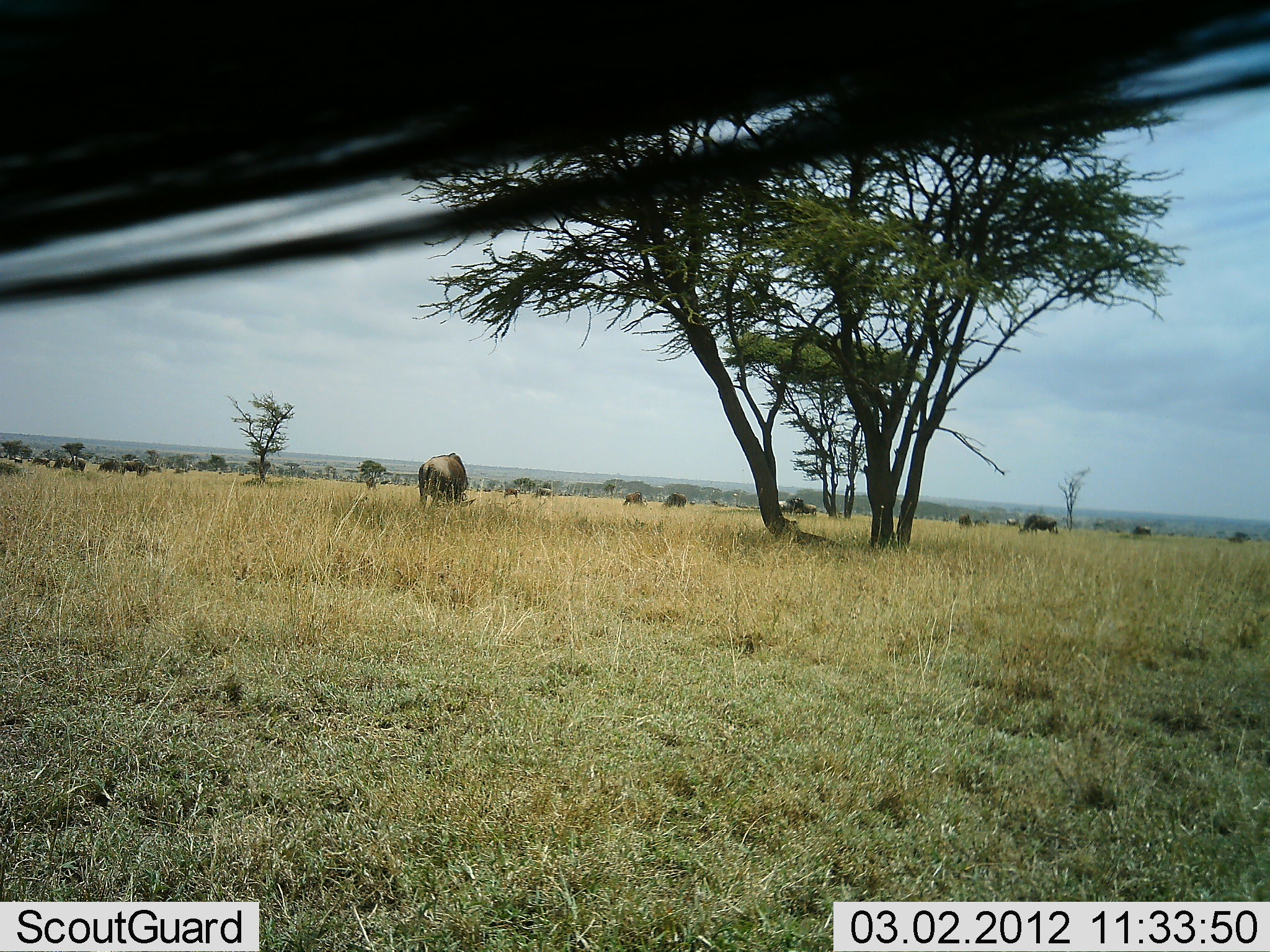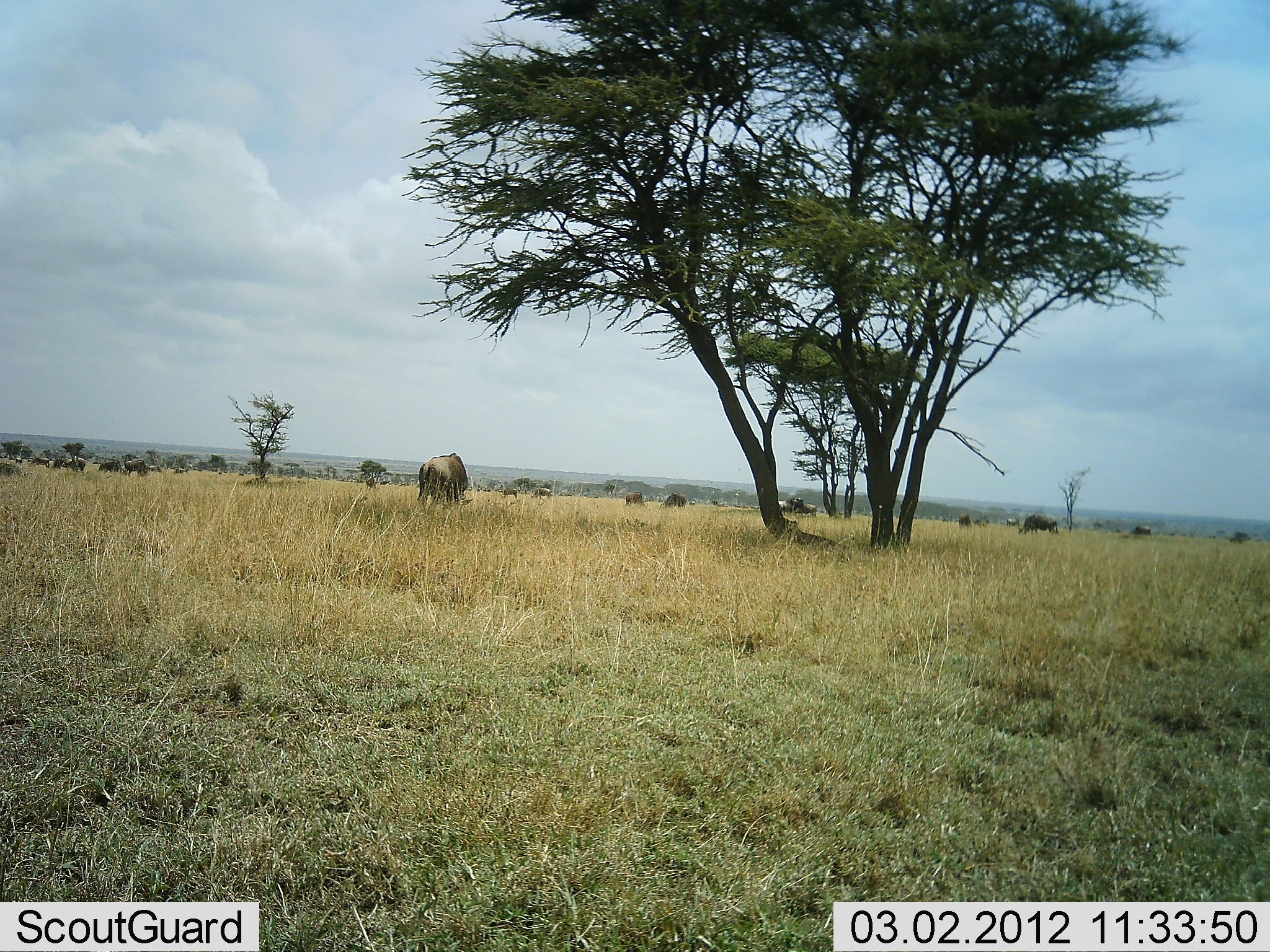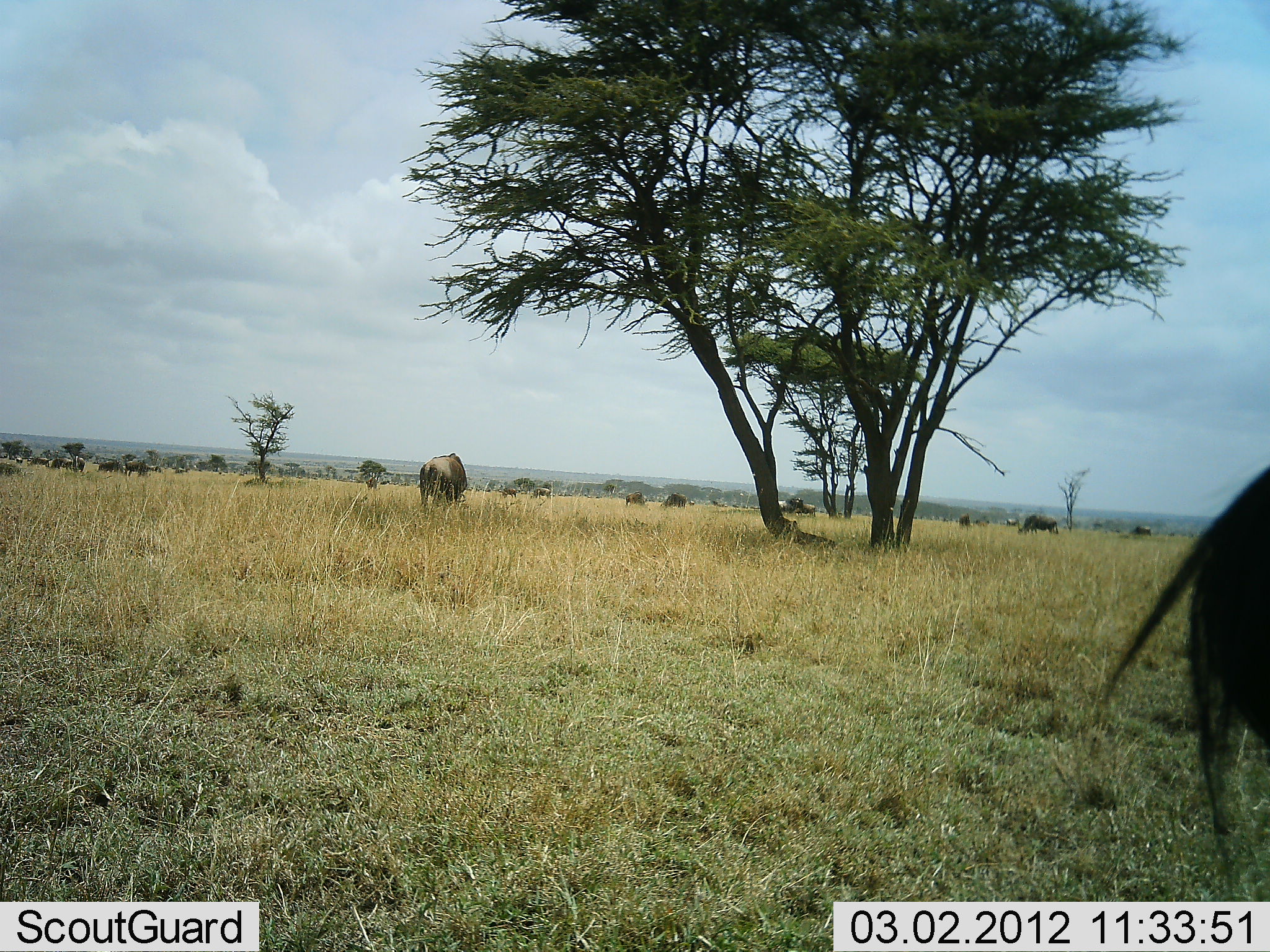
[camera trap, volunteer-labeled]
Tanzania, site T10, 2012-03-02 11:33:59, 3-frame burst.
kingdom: Animalia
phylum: Chordata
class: Mammalia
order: Artiodactyla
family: Bovidae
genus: Connochaetes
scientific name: Connochaetes taurinus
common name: blue wildebeest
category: wildebeest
Wildebeest (blue wildebeest) (Connochaetes taurinus), count 11-50. Behavior (volunteer vote fractions): standing 53%, resting 0%, moving 33%, interacting 0%. Young present (vote fraction): 0%. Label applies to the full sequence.